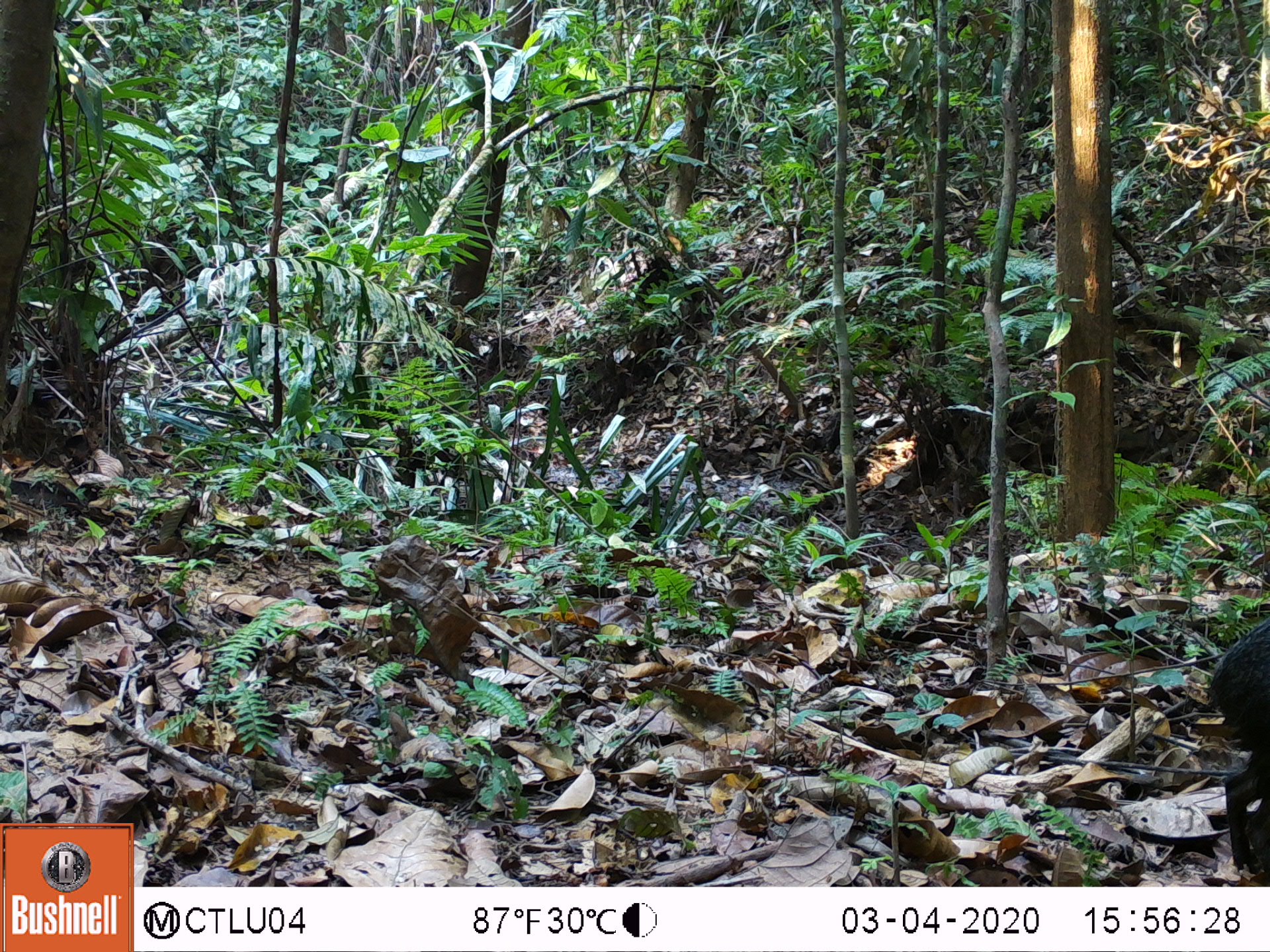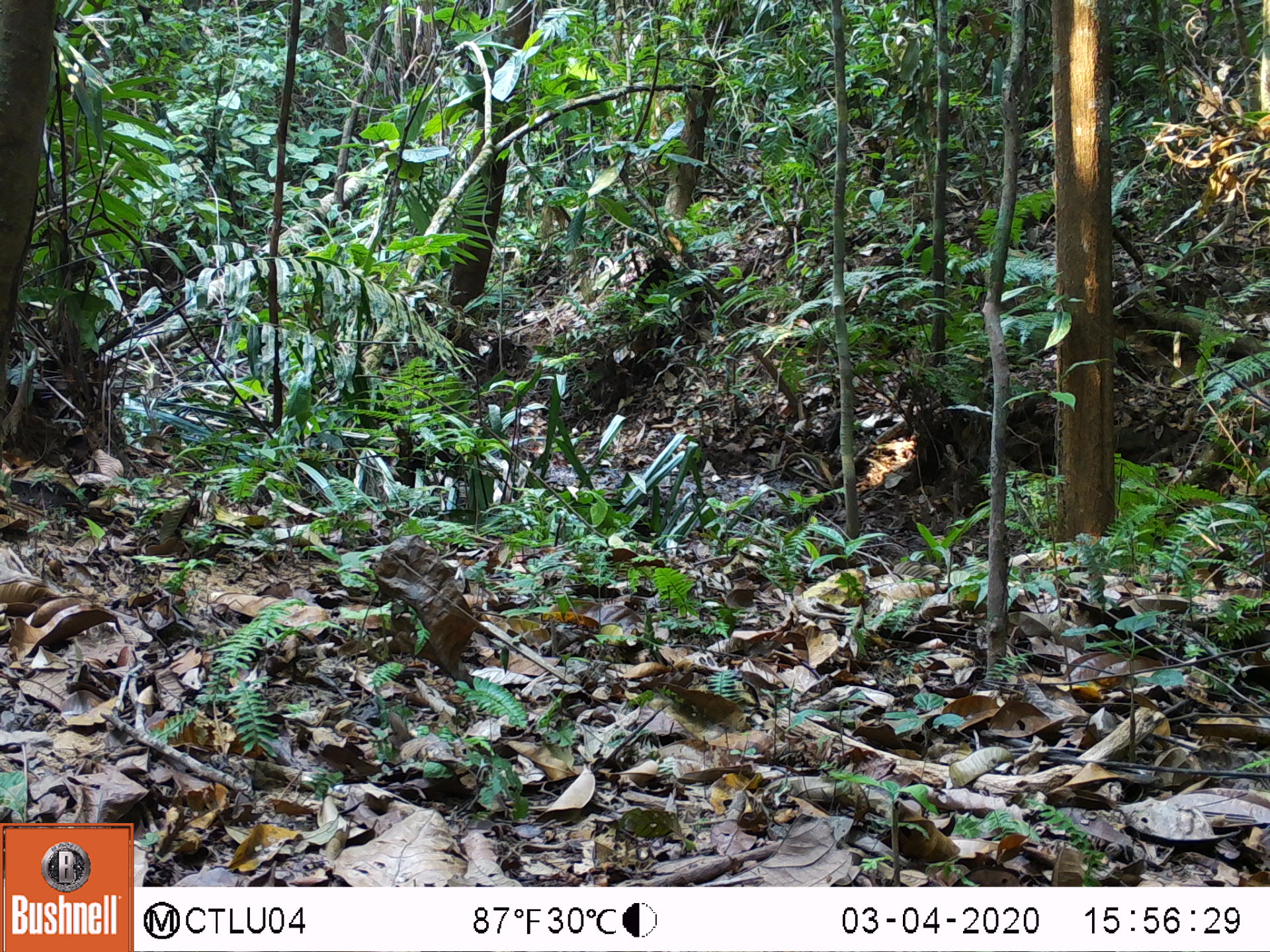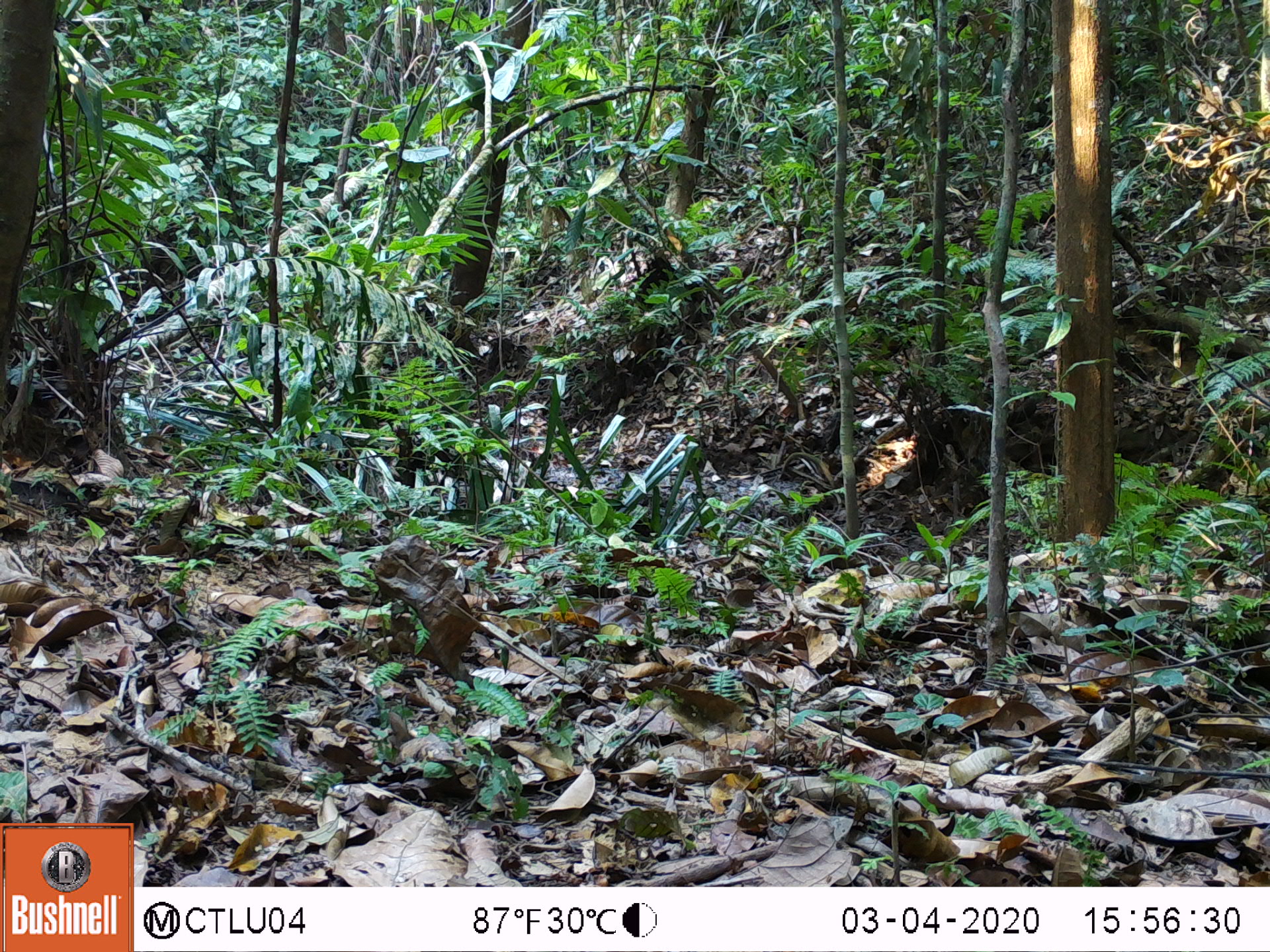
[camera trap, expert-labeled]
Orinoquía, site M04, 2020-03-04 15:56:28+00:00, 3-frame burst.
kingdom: Animalia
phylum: Chordata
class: Mammalia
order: Rodentia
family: Dasyproctidae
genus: Dasyprocta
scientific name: Dasyprocta fuliginosa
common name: black agouti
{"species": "black agouti (Dasyprocta fuliginosa)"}